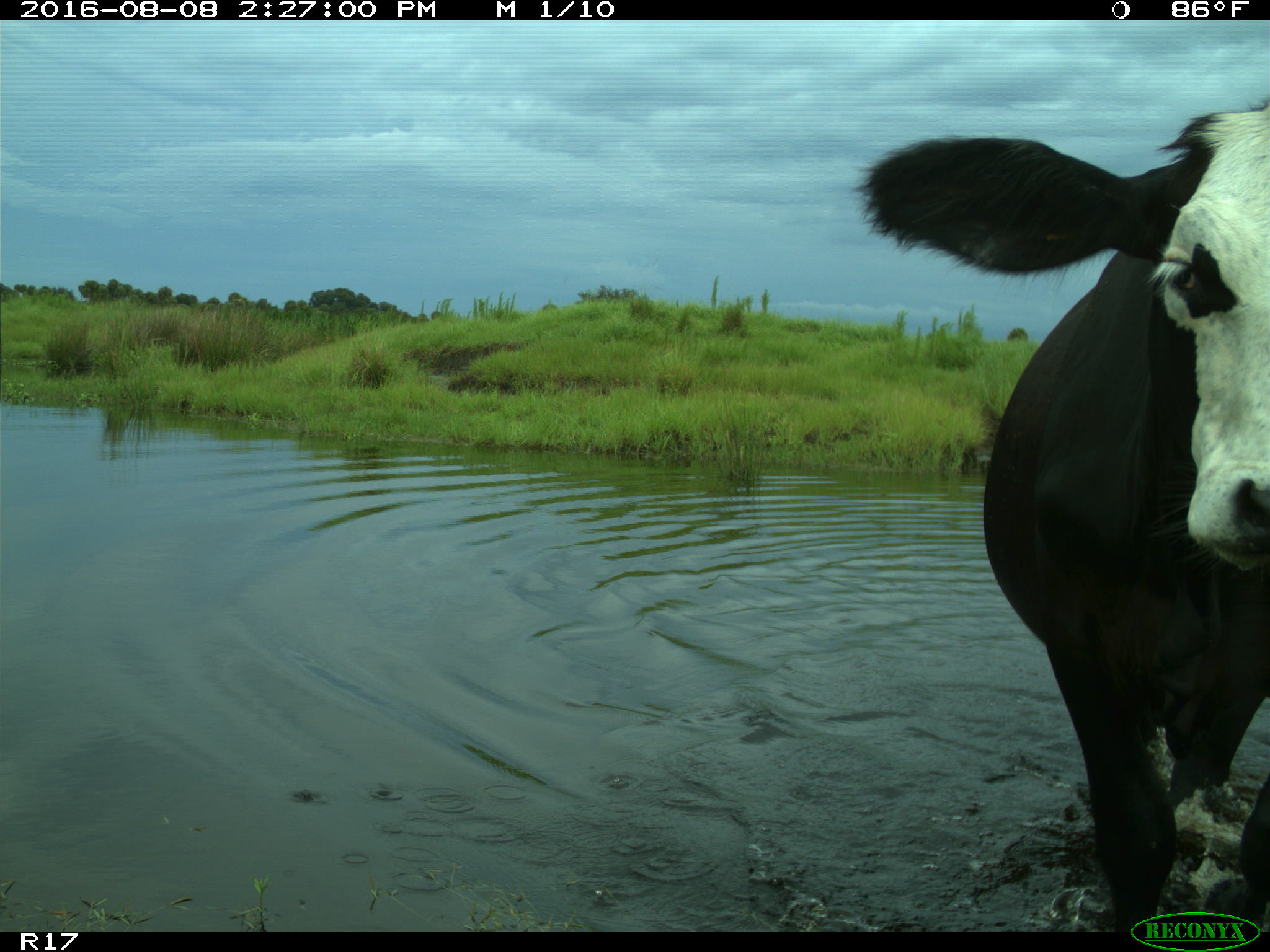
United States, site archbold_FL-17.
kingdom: Animalia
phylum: Chordata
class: Mammalia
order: Artiodactyla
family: Bovidae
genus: Bos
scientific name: Bos taurus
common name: domestic cow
Bos taurus (domestic cow).